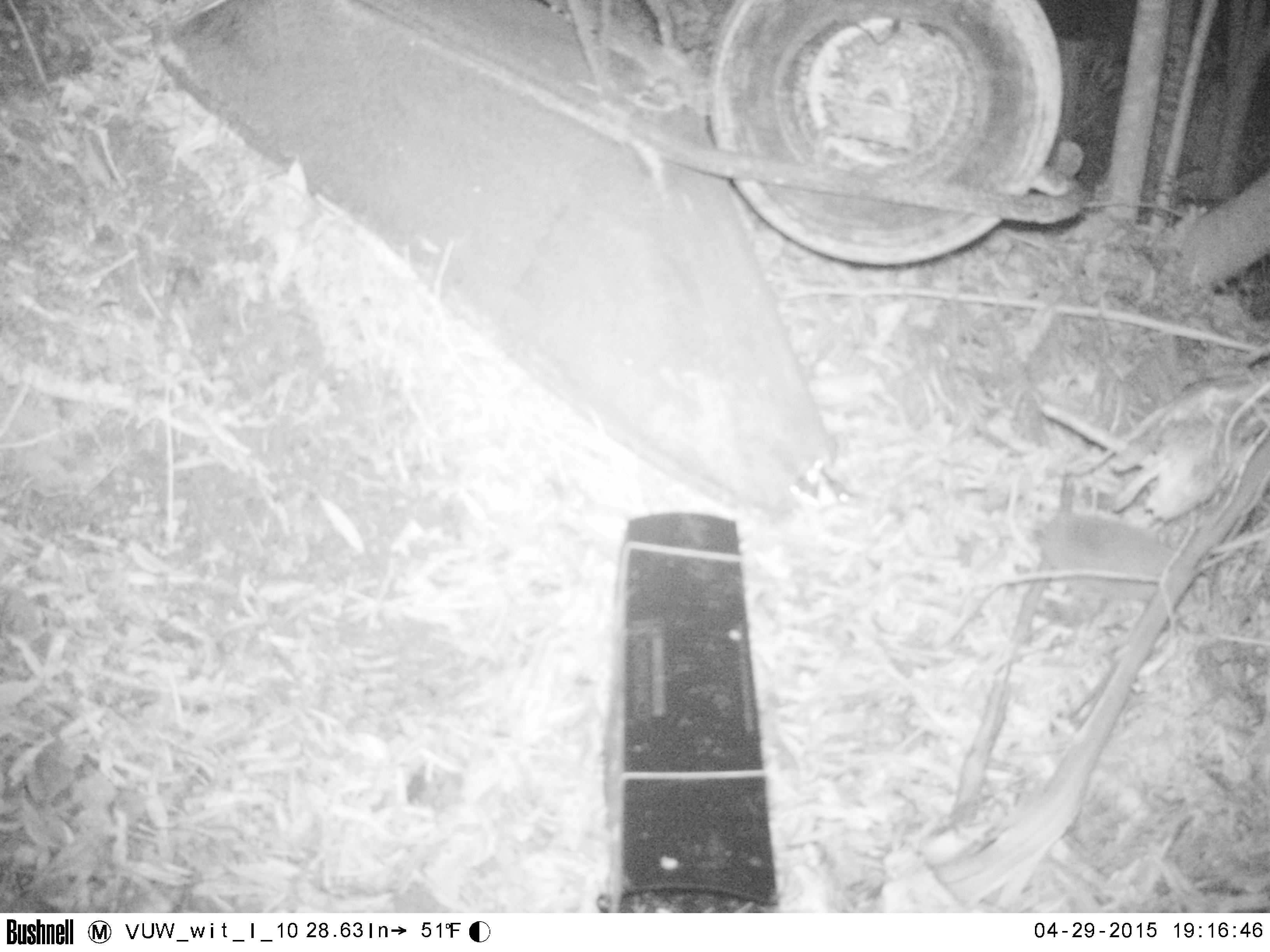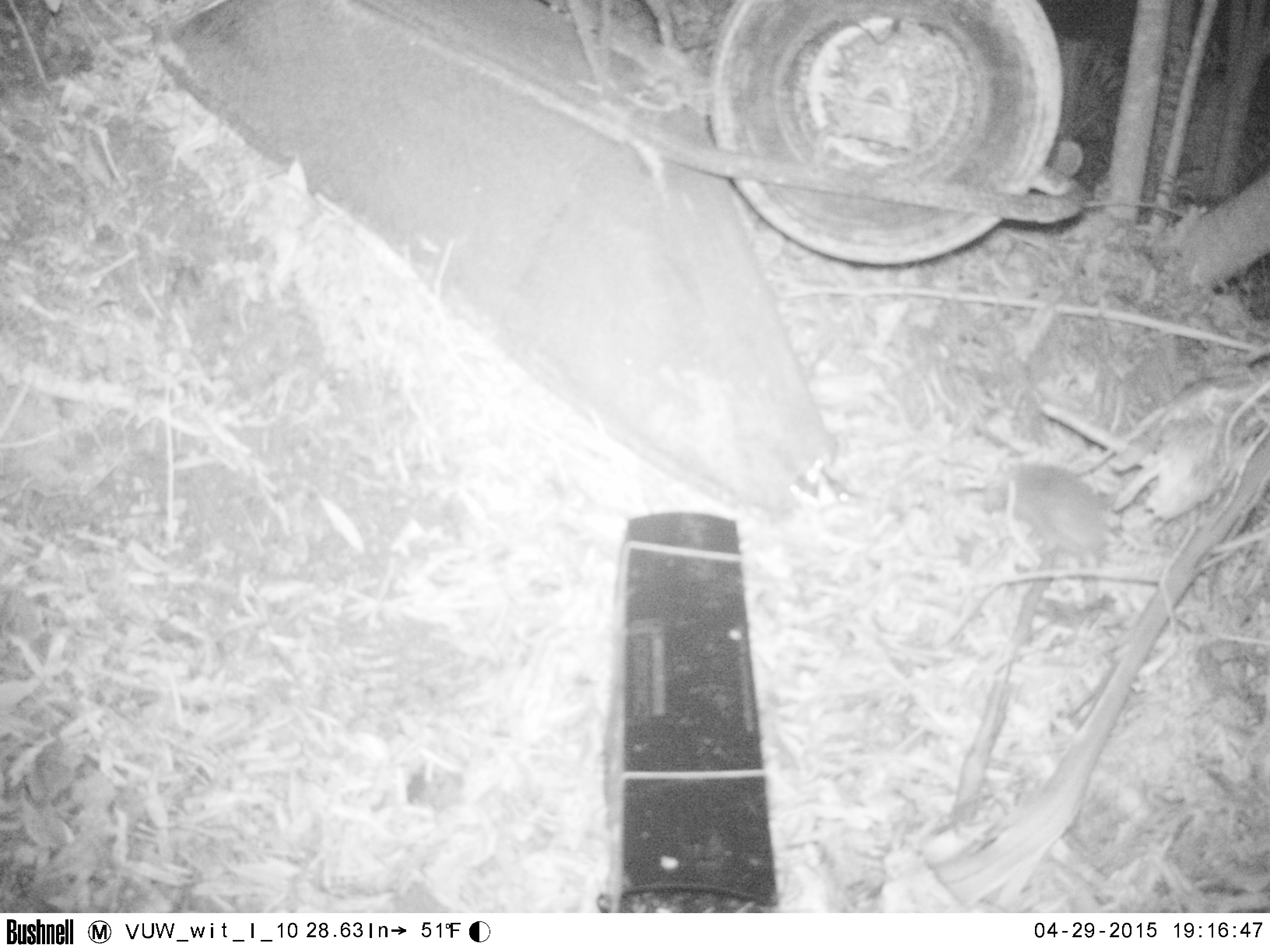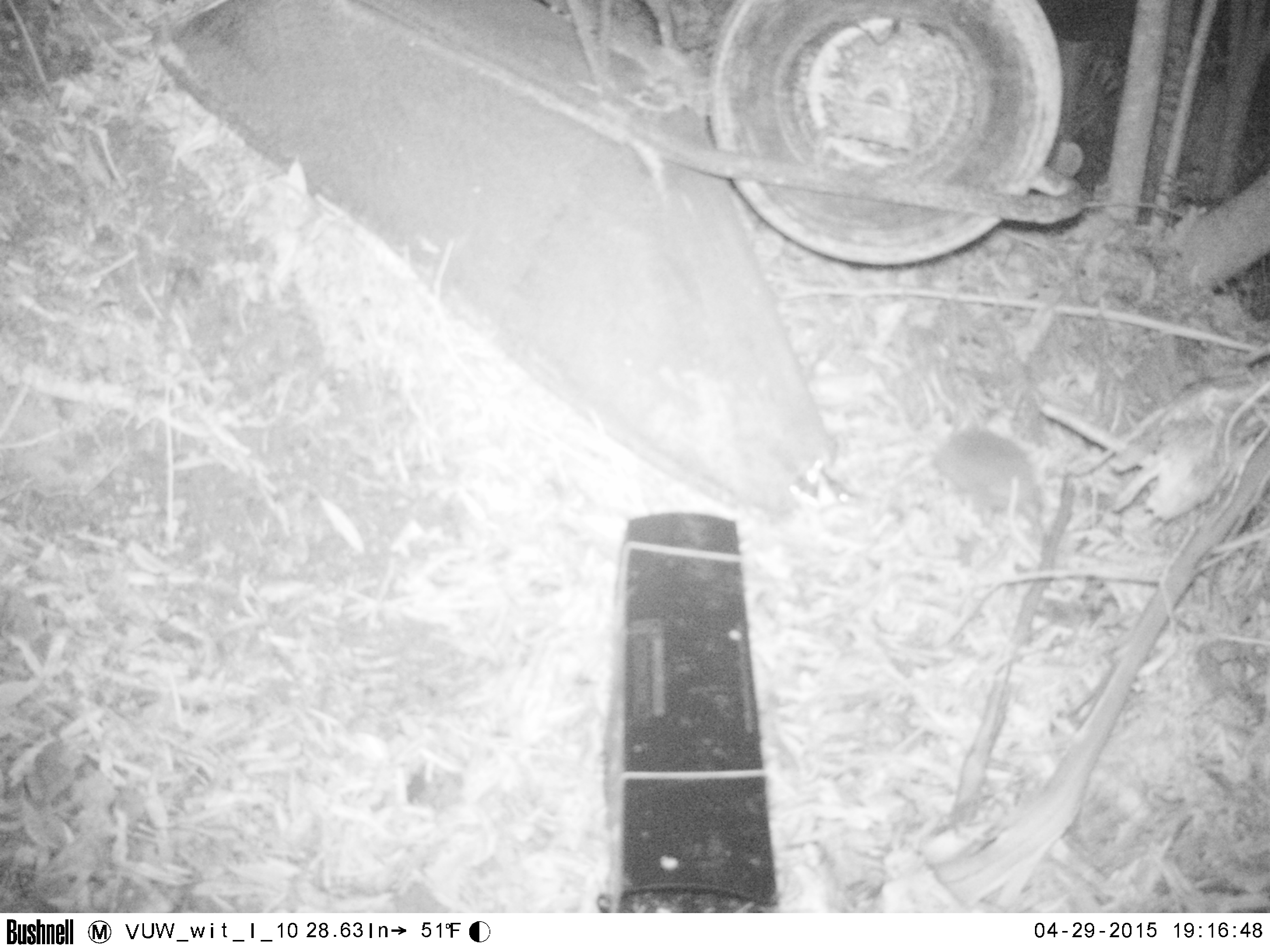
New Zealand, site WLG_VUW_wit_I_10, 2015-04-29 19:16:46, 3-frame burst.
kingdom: Animalia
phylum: Chordata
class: Mammalia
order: Eulipotyphla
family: Erinaceidae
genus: Erinaceus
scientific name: Erinaceus europaeus europaeus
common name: european hedgehog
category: hedgehog